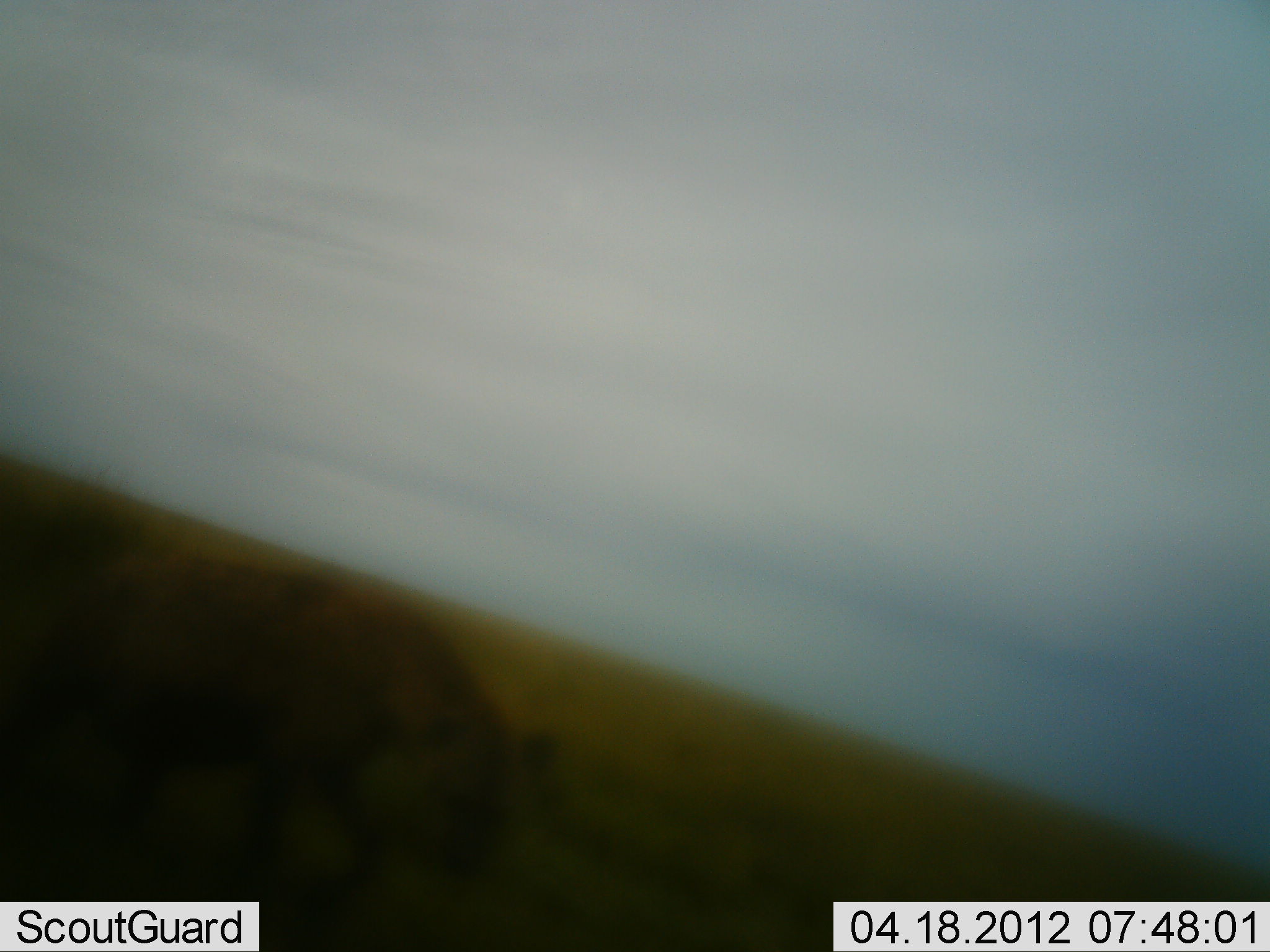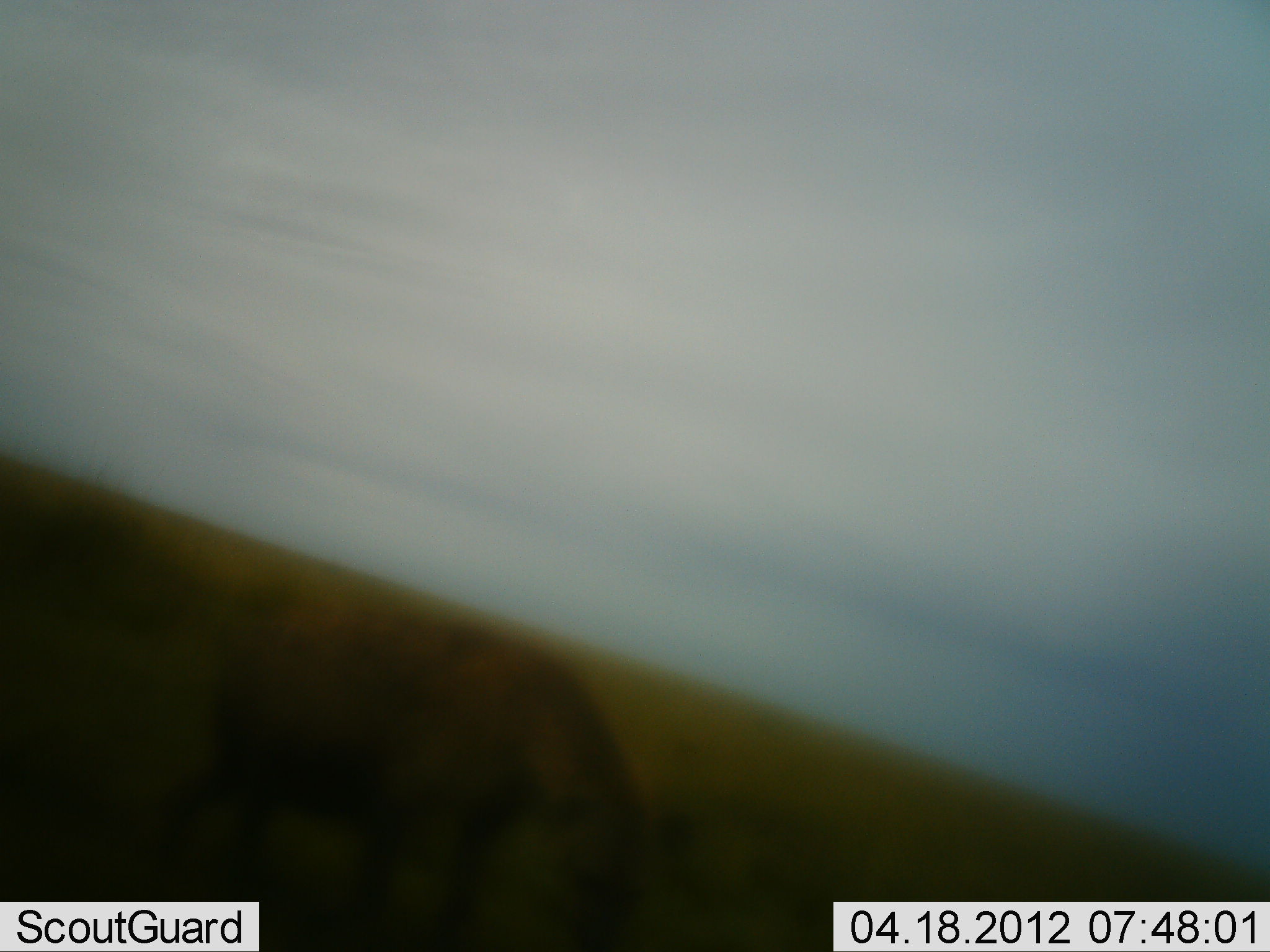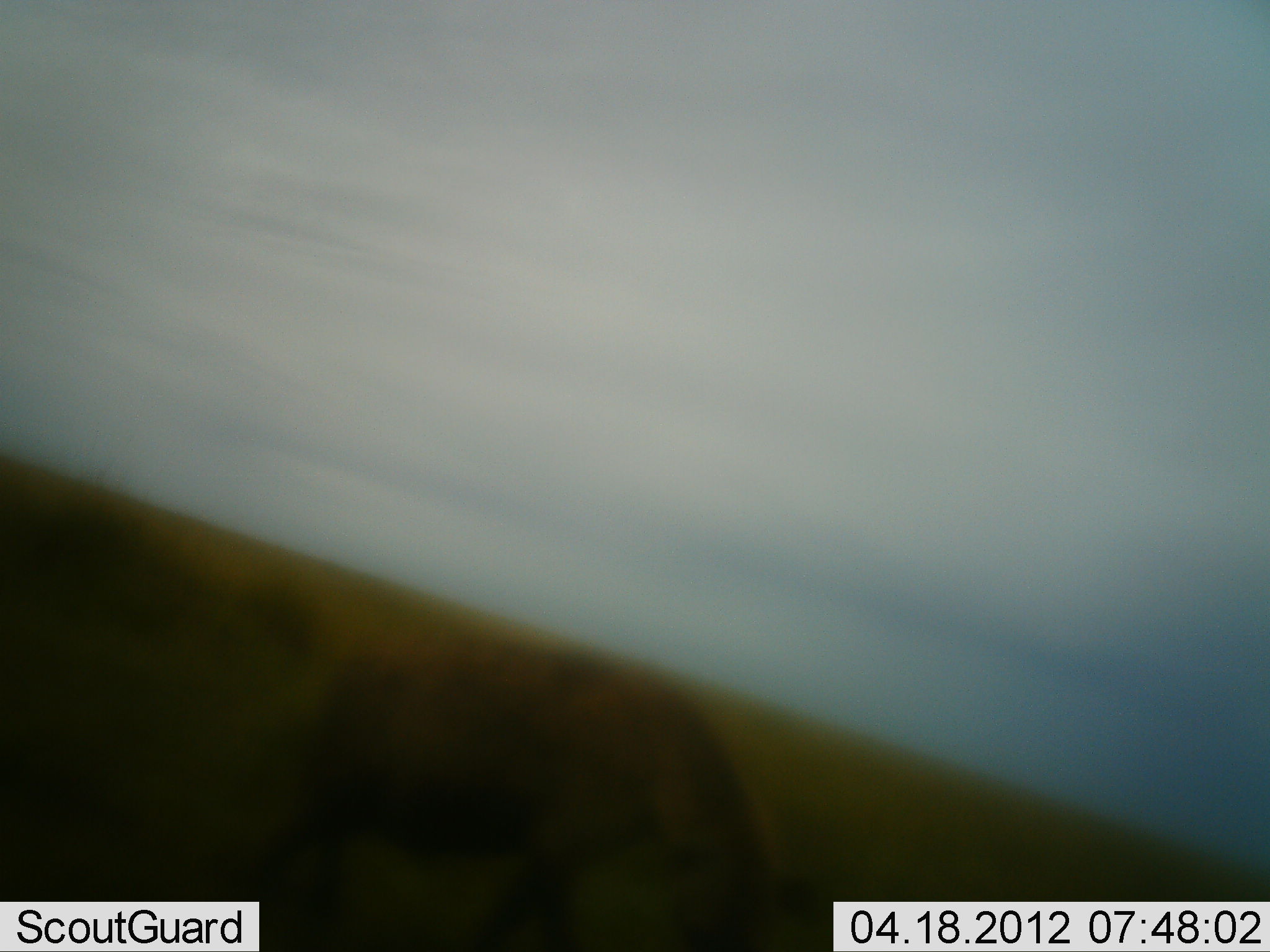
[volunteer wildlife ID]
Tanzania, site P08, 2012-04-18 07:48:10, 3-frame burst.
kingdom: Animalia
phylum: Chordata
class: Mammalia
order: Carnivora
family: Hyaenidae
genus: Crocuta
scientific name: Crocuta crocuta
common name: spotted hyena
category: hyenaspotted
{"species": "hyenaspotted (spotted hyena) (Crocuta crocuta)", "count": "1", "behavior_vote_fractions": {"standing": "0%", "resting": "0%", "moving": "100%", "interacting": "0%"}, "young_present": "0%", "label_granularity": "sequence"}